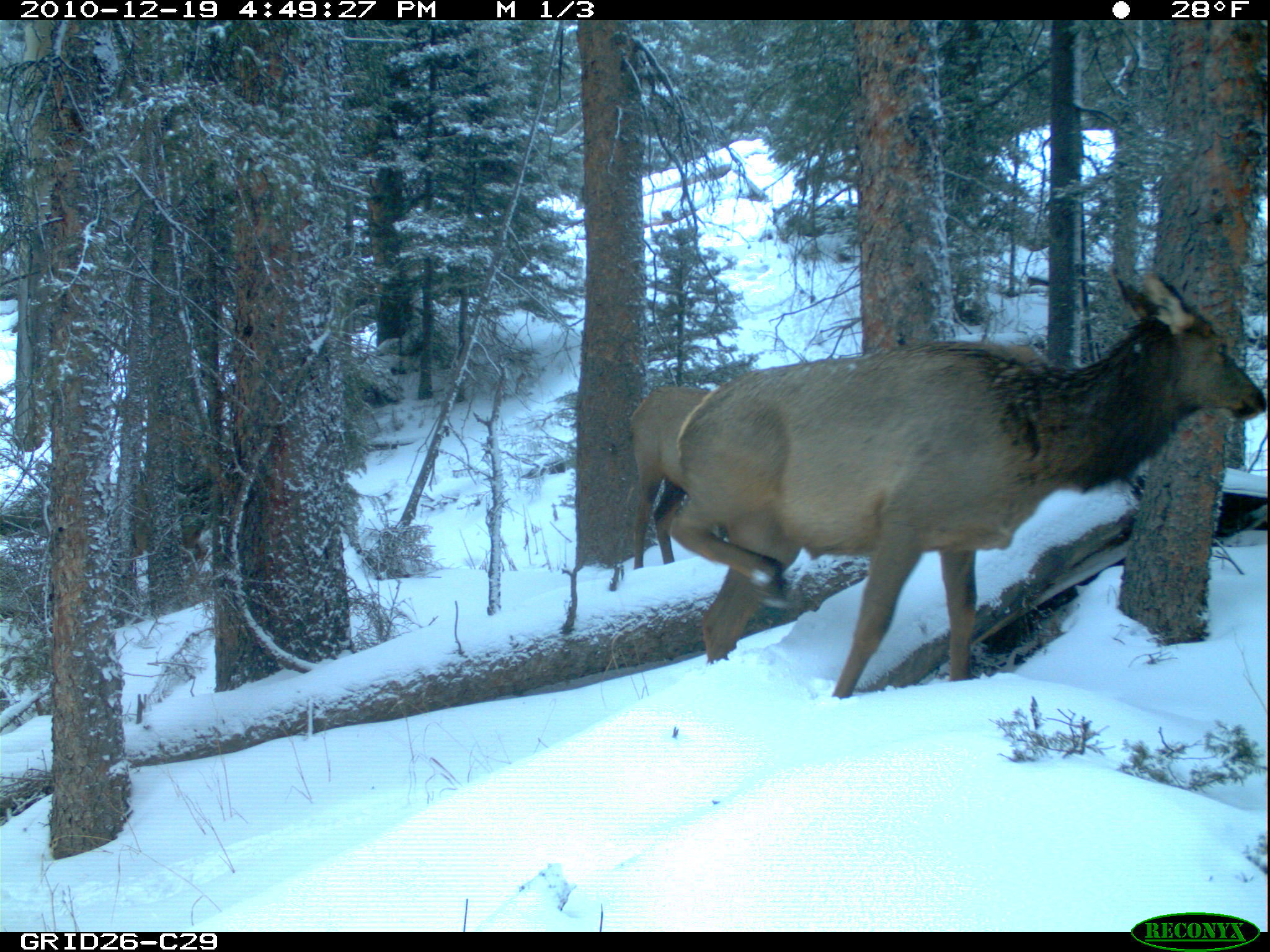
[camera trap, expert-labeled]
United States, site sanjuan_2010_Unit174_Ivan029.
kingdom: Animalia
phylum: Chordata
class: Mammalia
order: Artiodactyla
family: Cervidae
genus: Cervus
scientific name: Cervus elaphus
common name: red deer